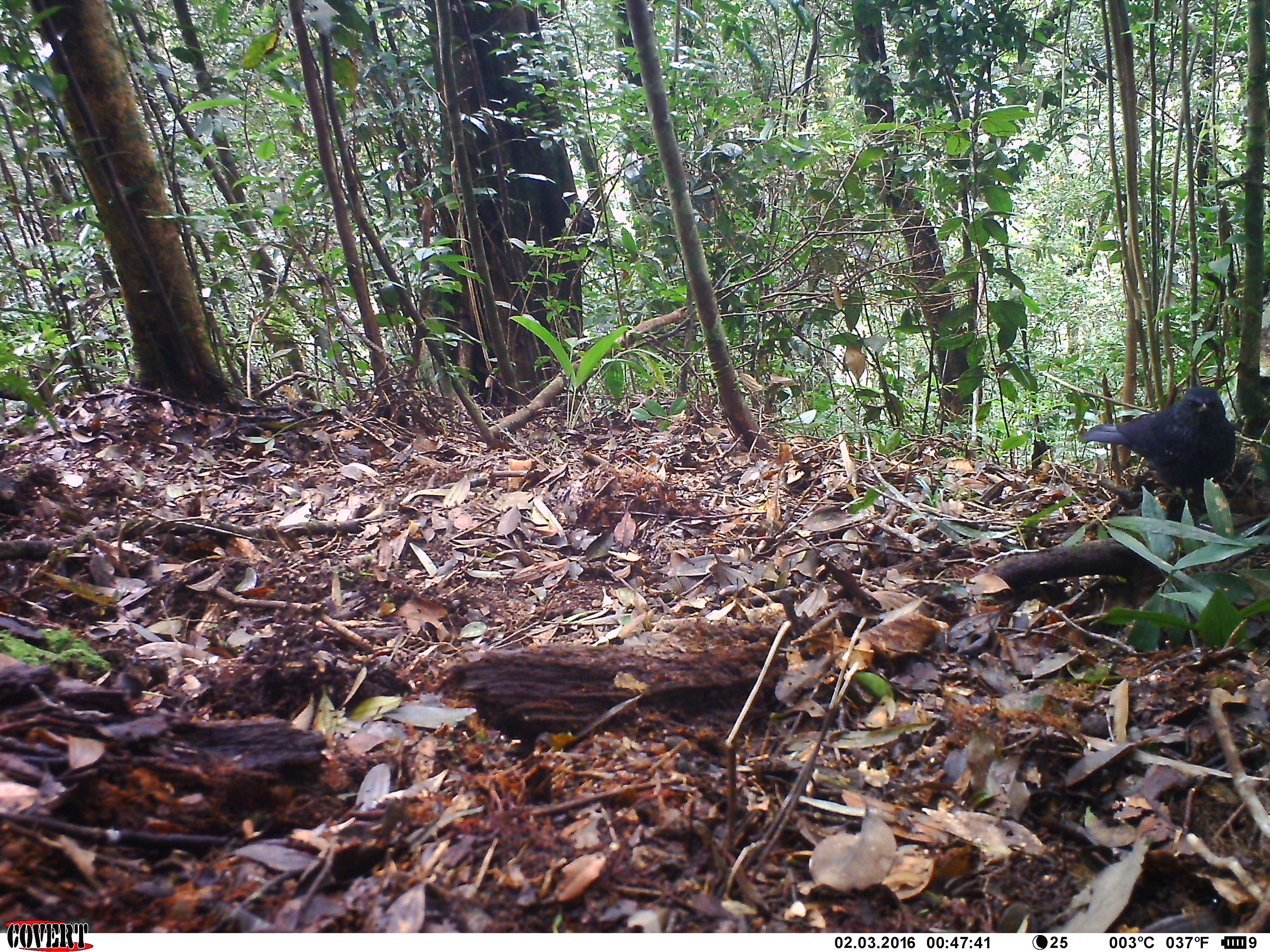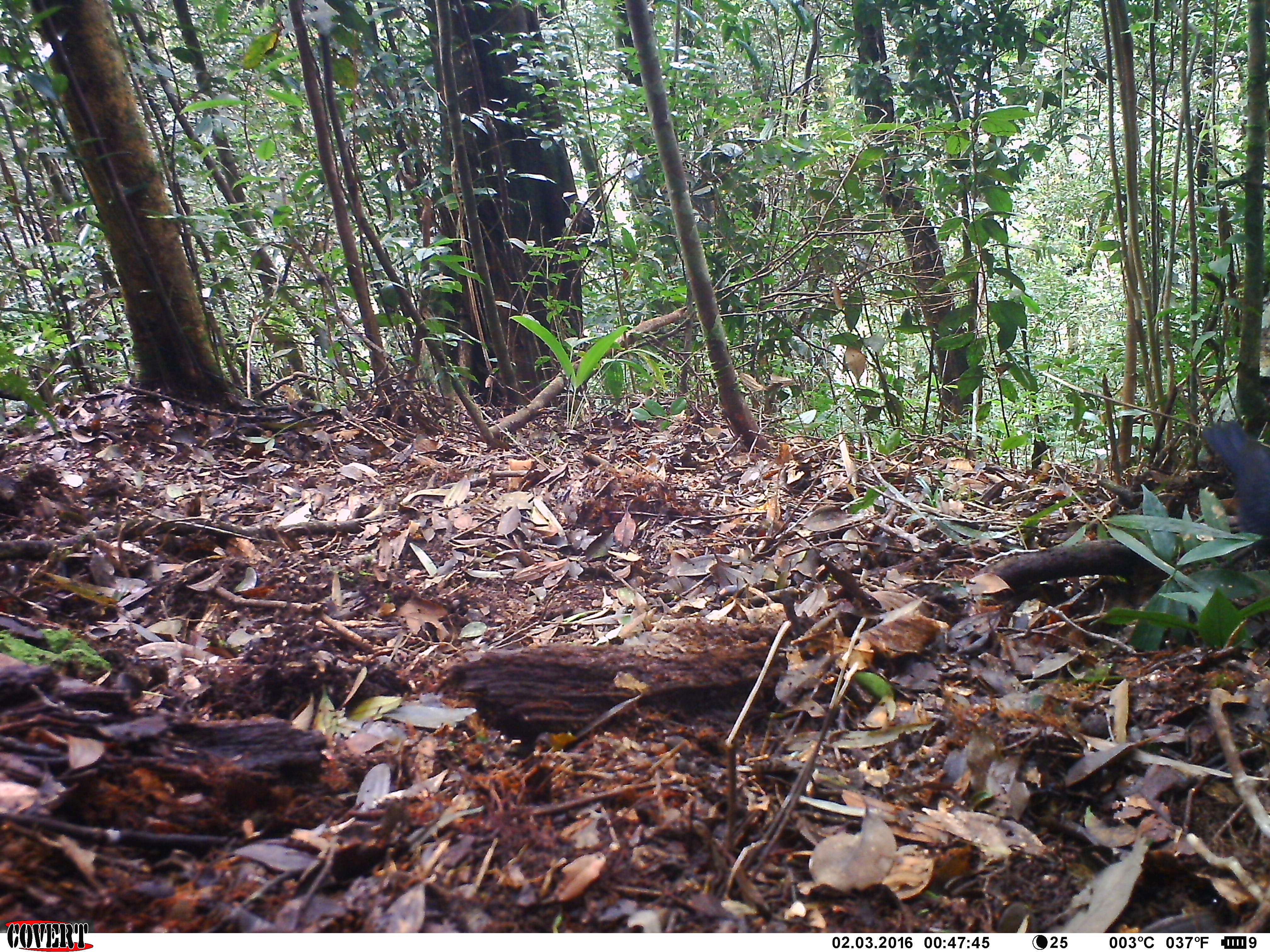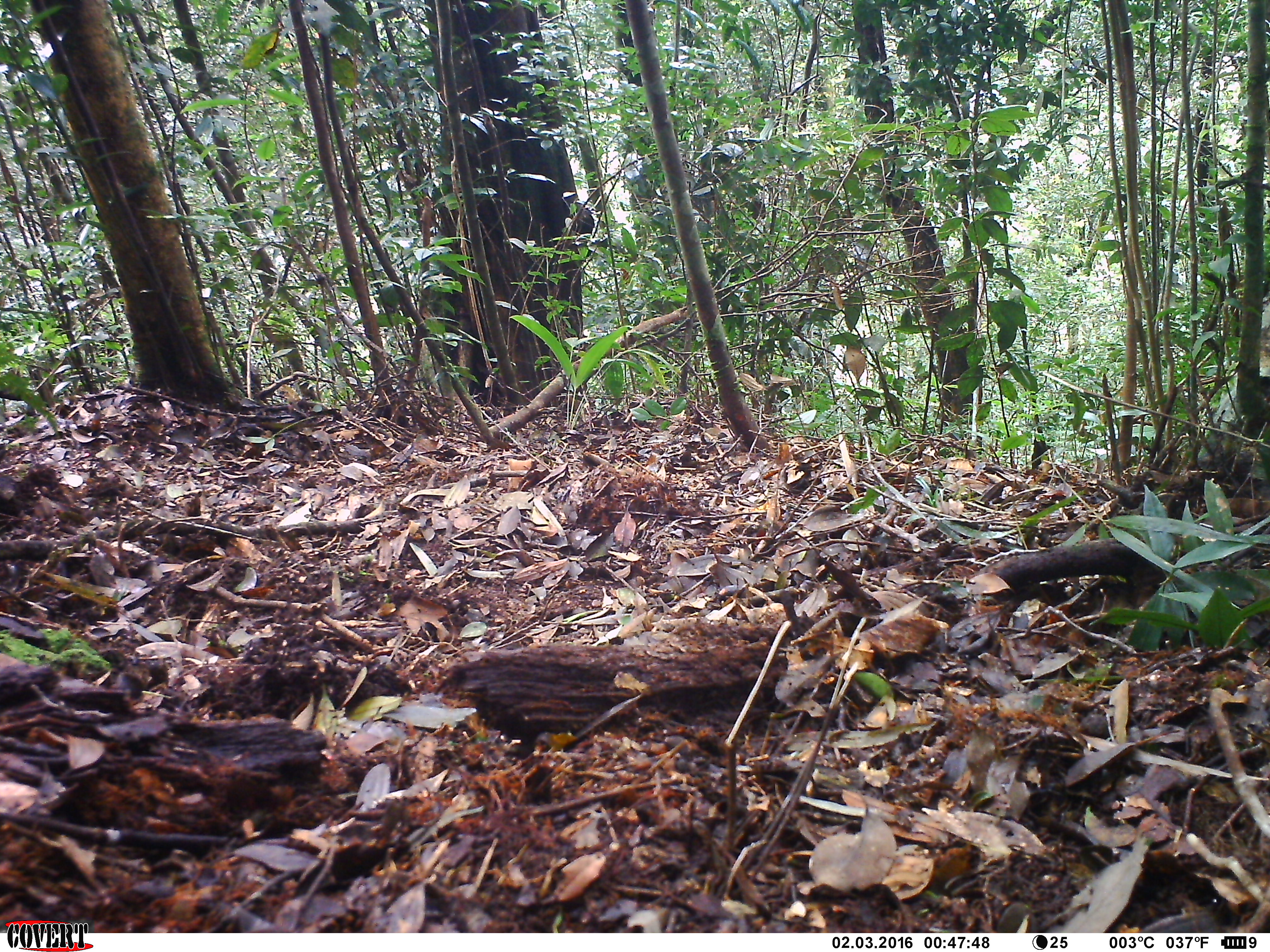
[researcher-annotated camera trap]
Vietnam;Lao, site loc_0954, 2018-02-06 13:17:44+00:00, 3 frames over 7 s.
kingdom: Animalia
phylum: Chordata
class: Aves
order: Passeriformes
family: Muscicapidae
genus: Myophonus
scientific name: Myophonus caeruleus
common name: blue whistling thrush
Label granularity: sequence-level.